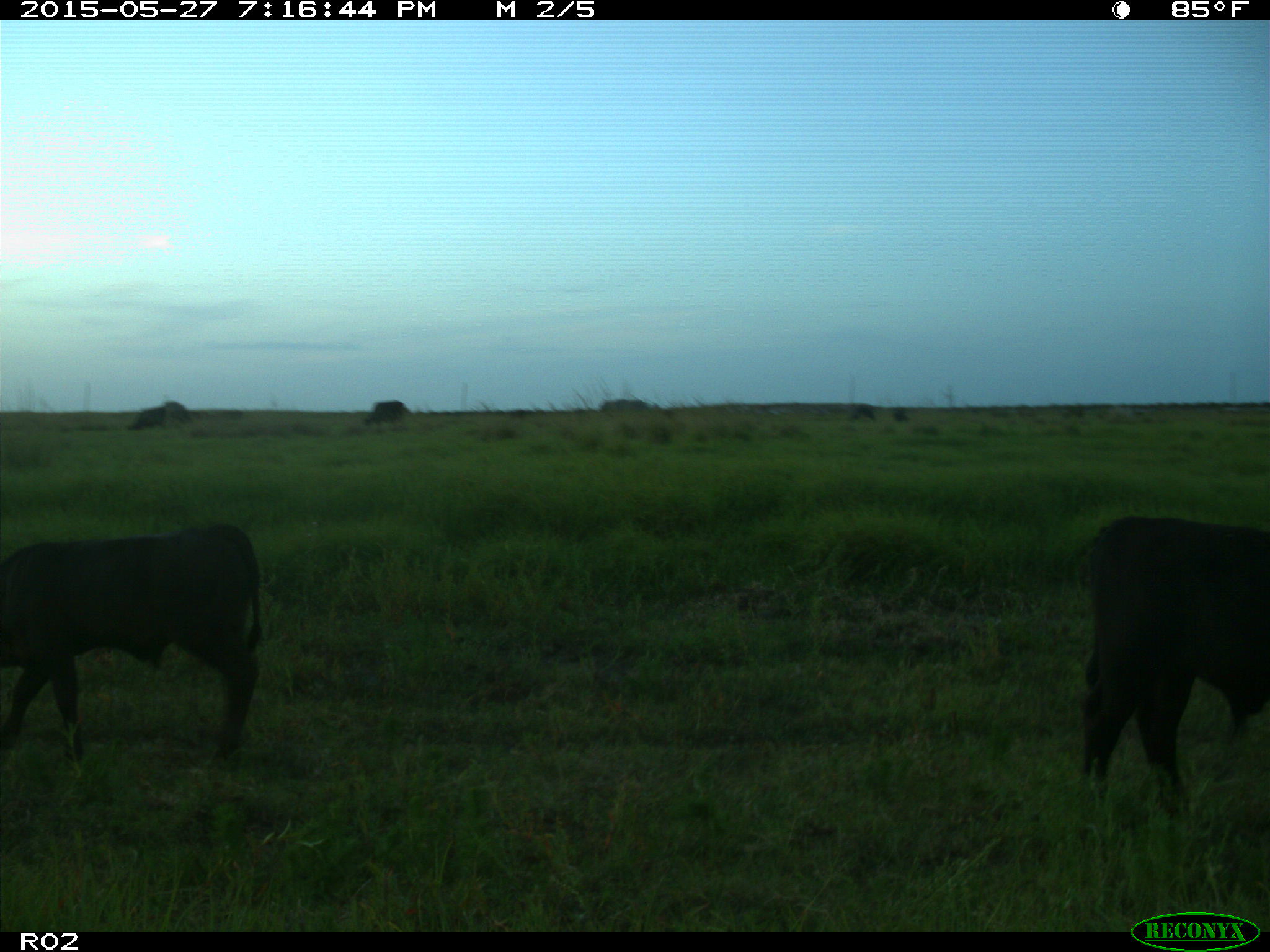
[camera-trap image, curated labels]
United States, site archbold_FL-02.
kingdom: Animalia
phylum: Chordata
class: Mammalia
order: Artiodactyla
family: Bovidae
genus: Bos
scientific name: Bos taurus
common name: domestic cow